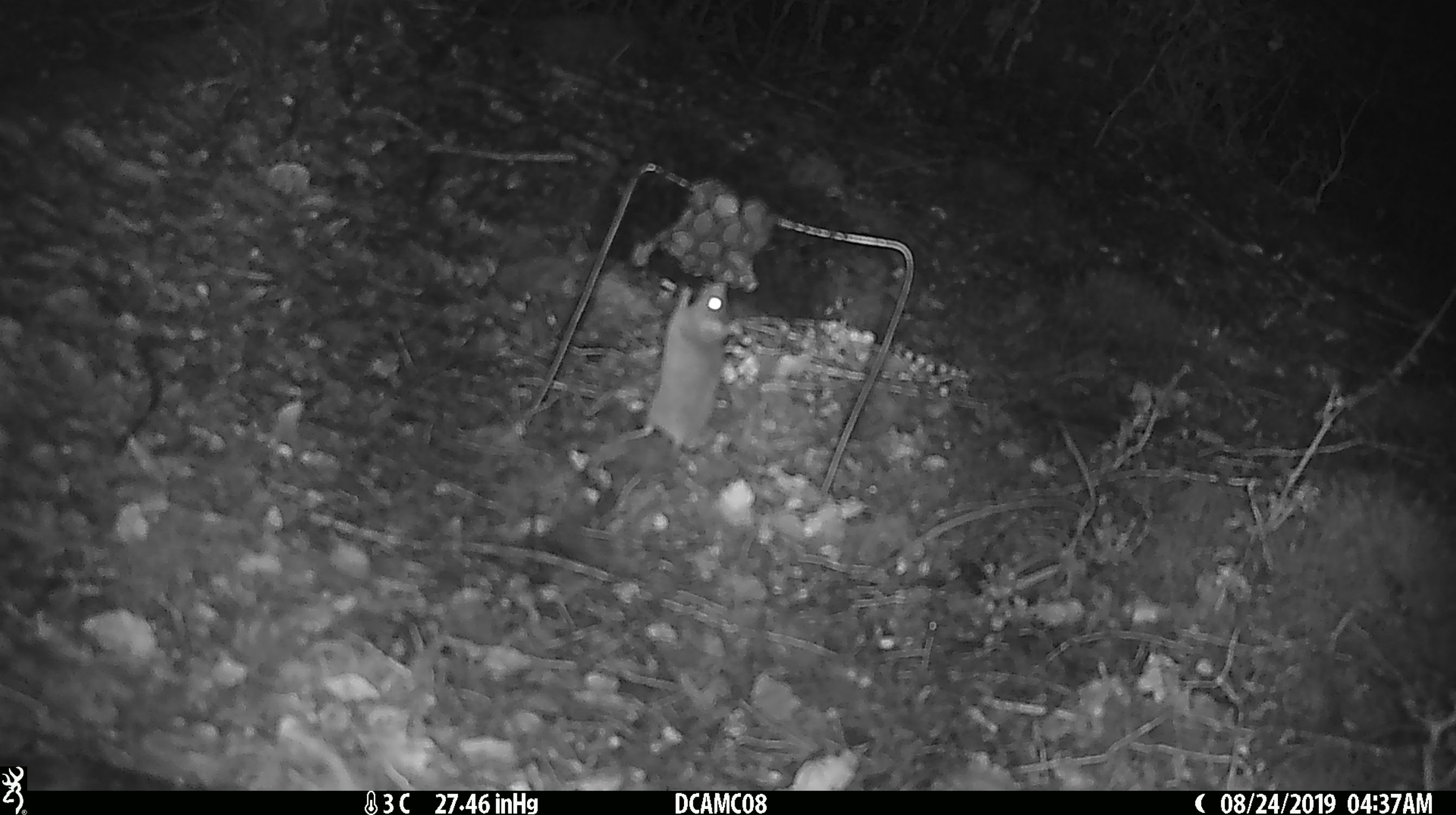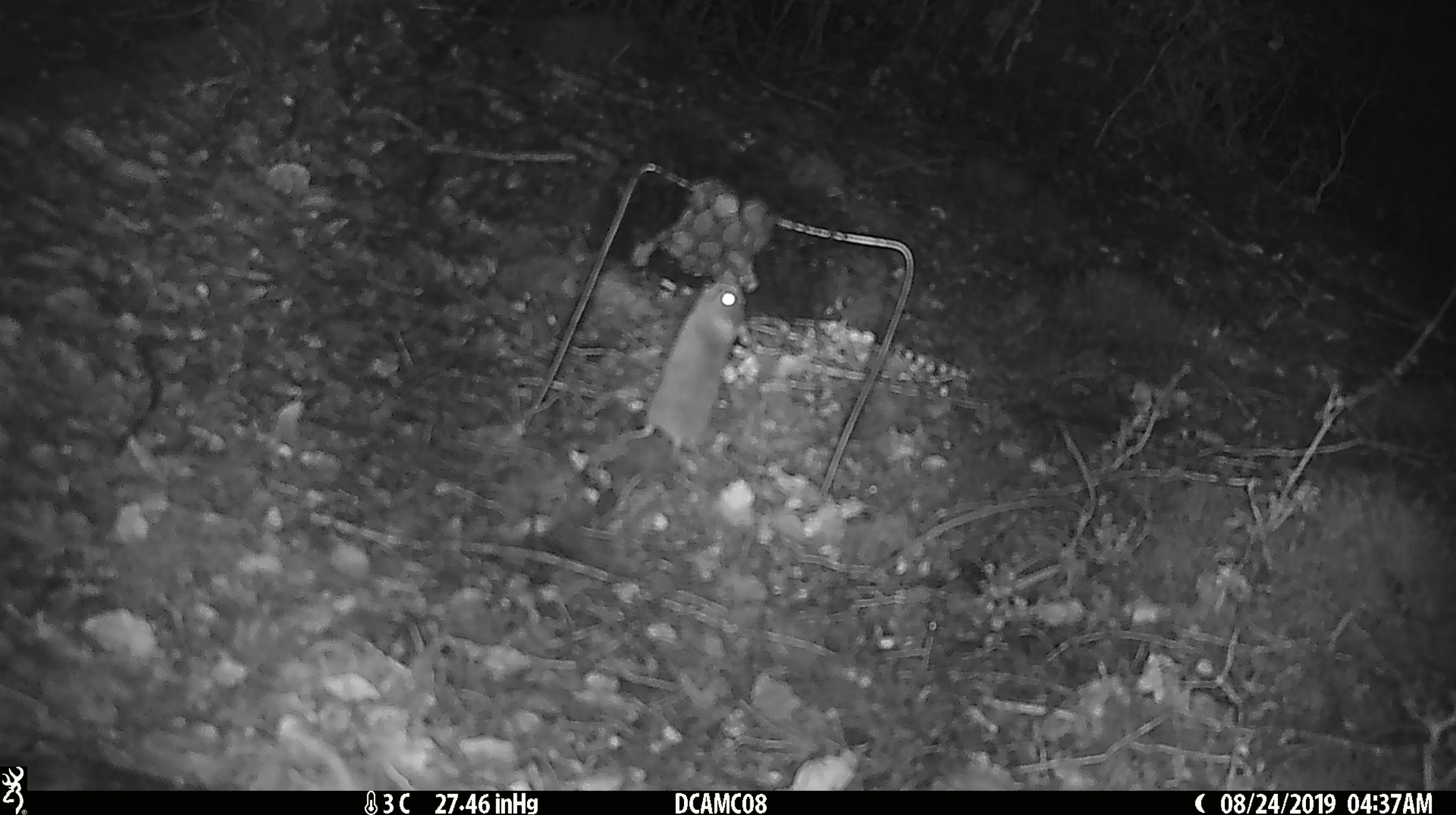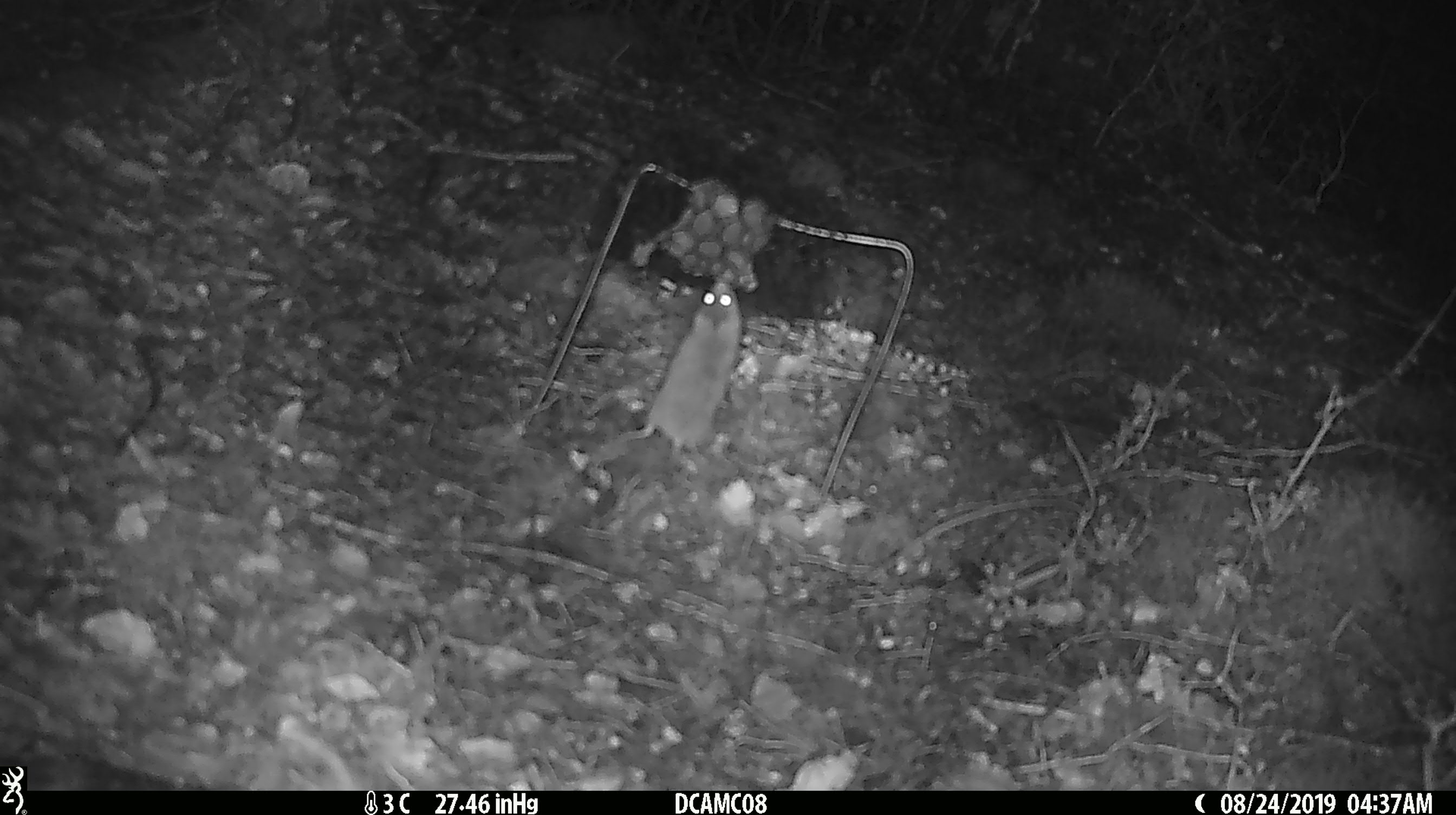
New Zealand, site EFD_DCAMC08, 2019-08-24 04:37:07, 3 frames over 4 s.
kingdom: Animalia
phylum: Chordata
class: Mammalia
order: Rodentia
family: Muridae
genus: Mus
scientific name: Mus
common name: mouse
Mouse (Mus).